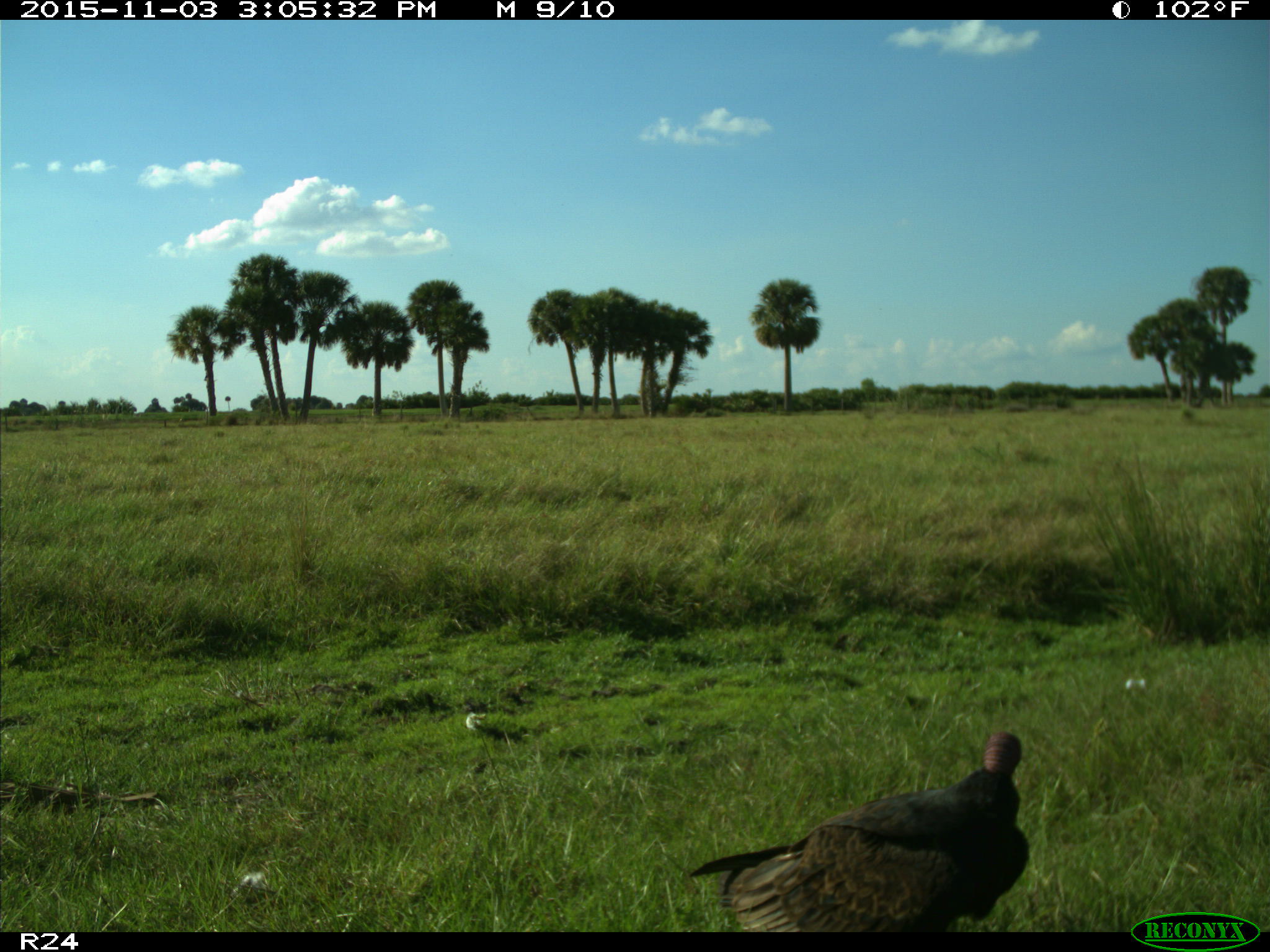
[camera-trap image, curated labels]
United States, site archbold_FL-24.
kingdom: Animalia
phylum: Chordata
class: Aves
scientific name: Aves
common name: birds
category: unidentified bird